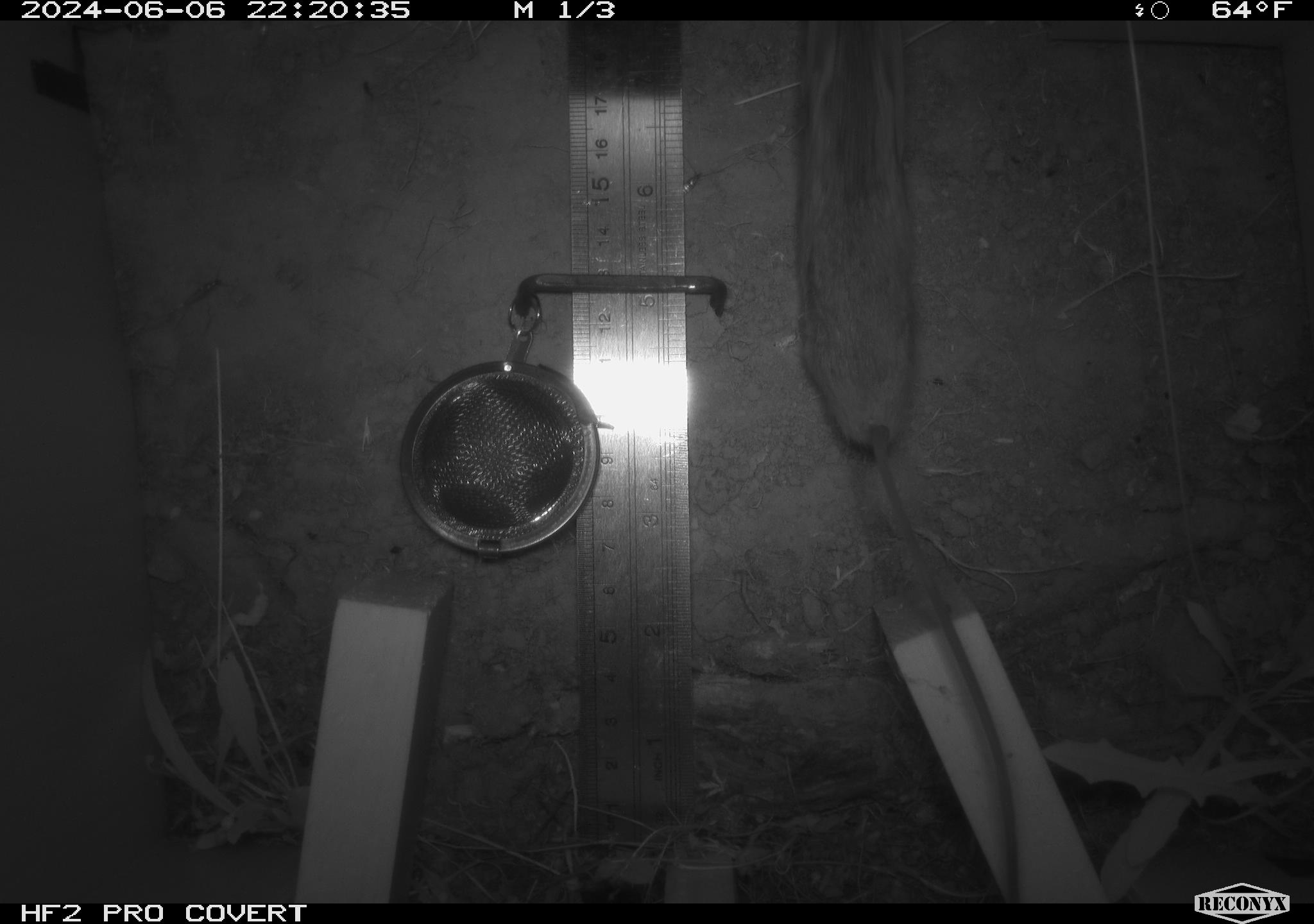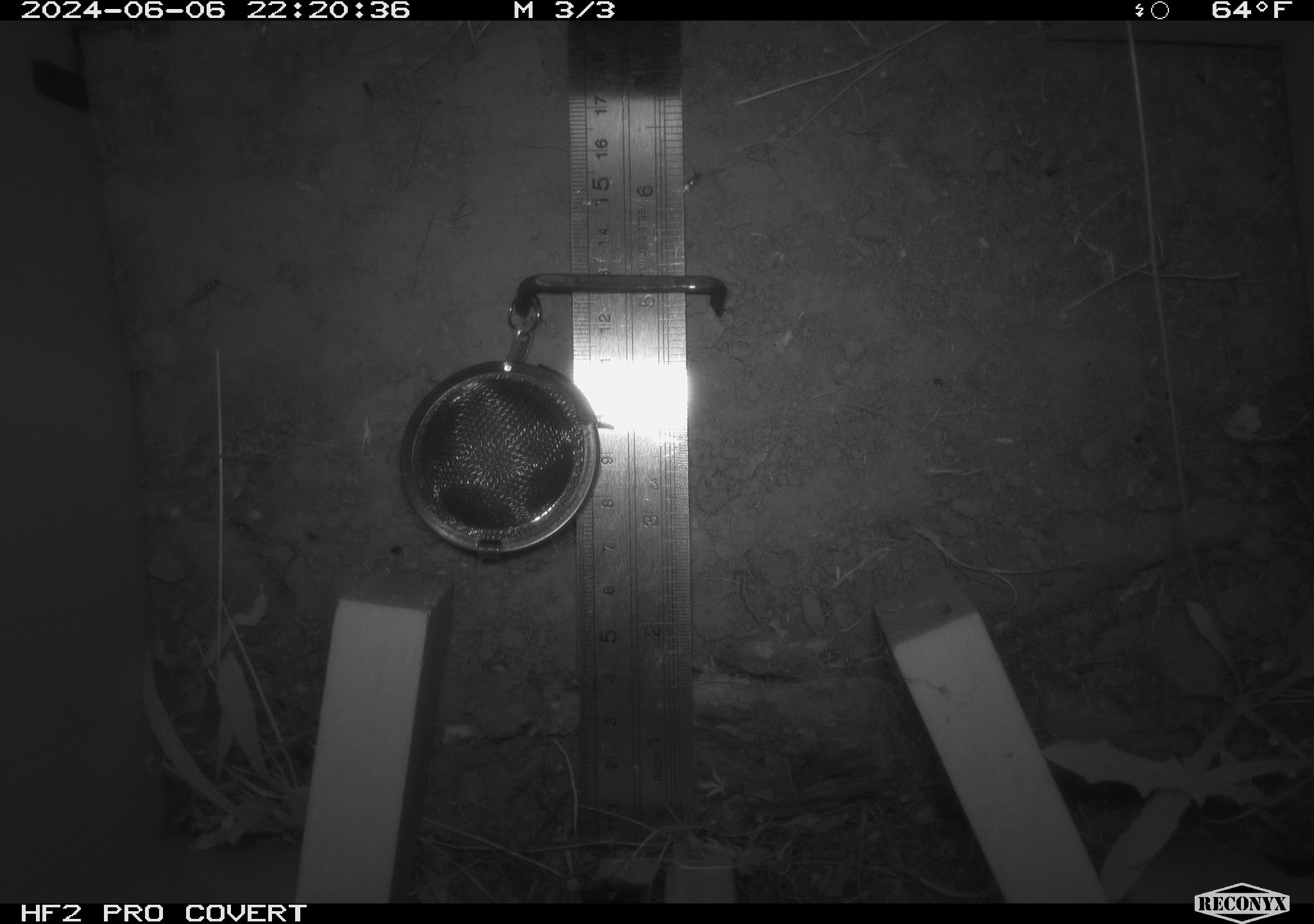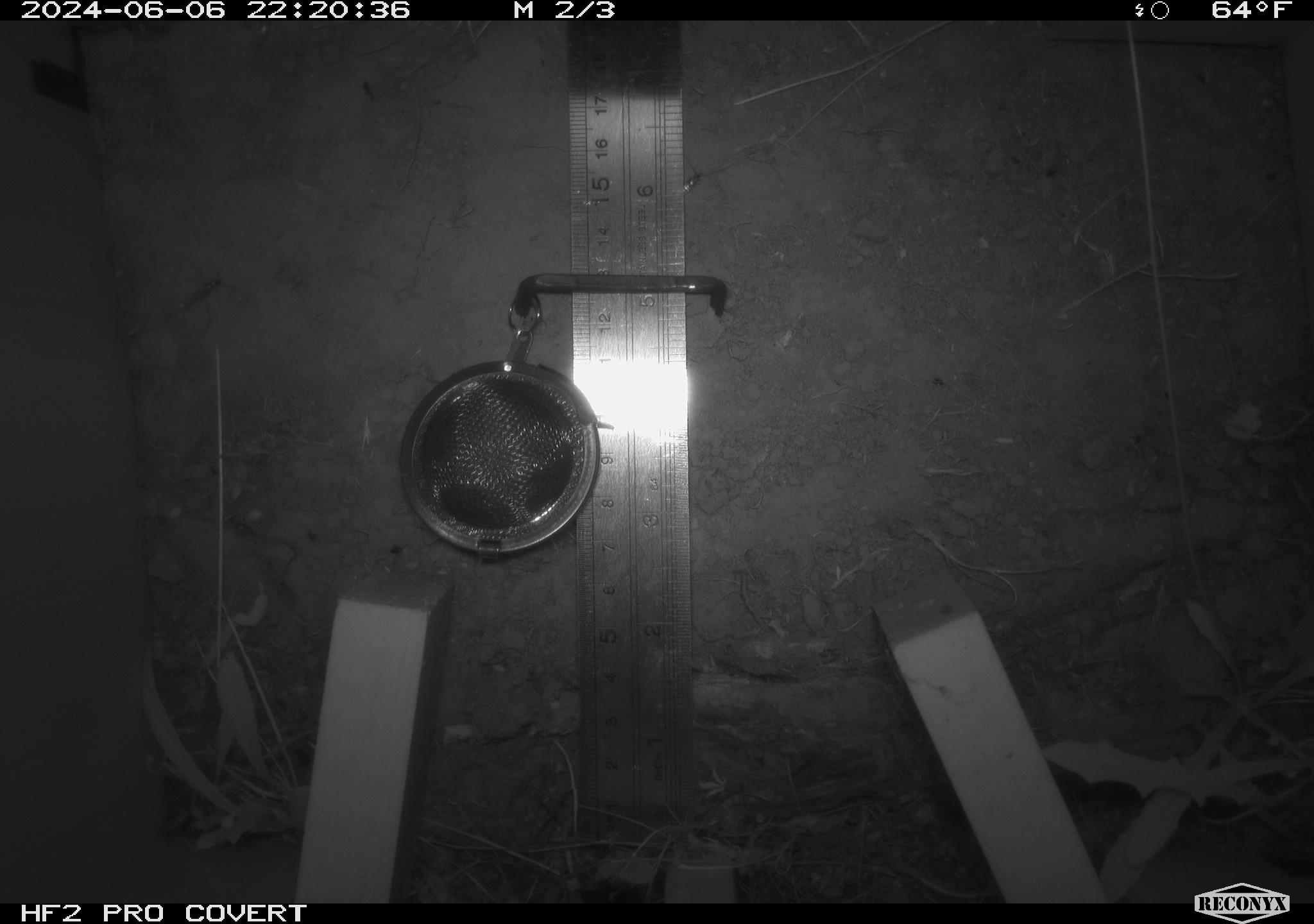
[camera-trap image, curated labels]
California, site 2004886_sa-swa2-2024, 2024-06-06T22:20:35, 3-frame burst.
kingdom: Animalia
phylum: Chordata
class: Mammalia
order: Rodentia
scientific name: Rodentia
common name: mouse species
Mouse species (Rodentia).